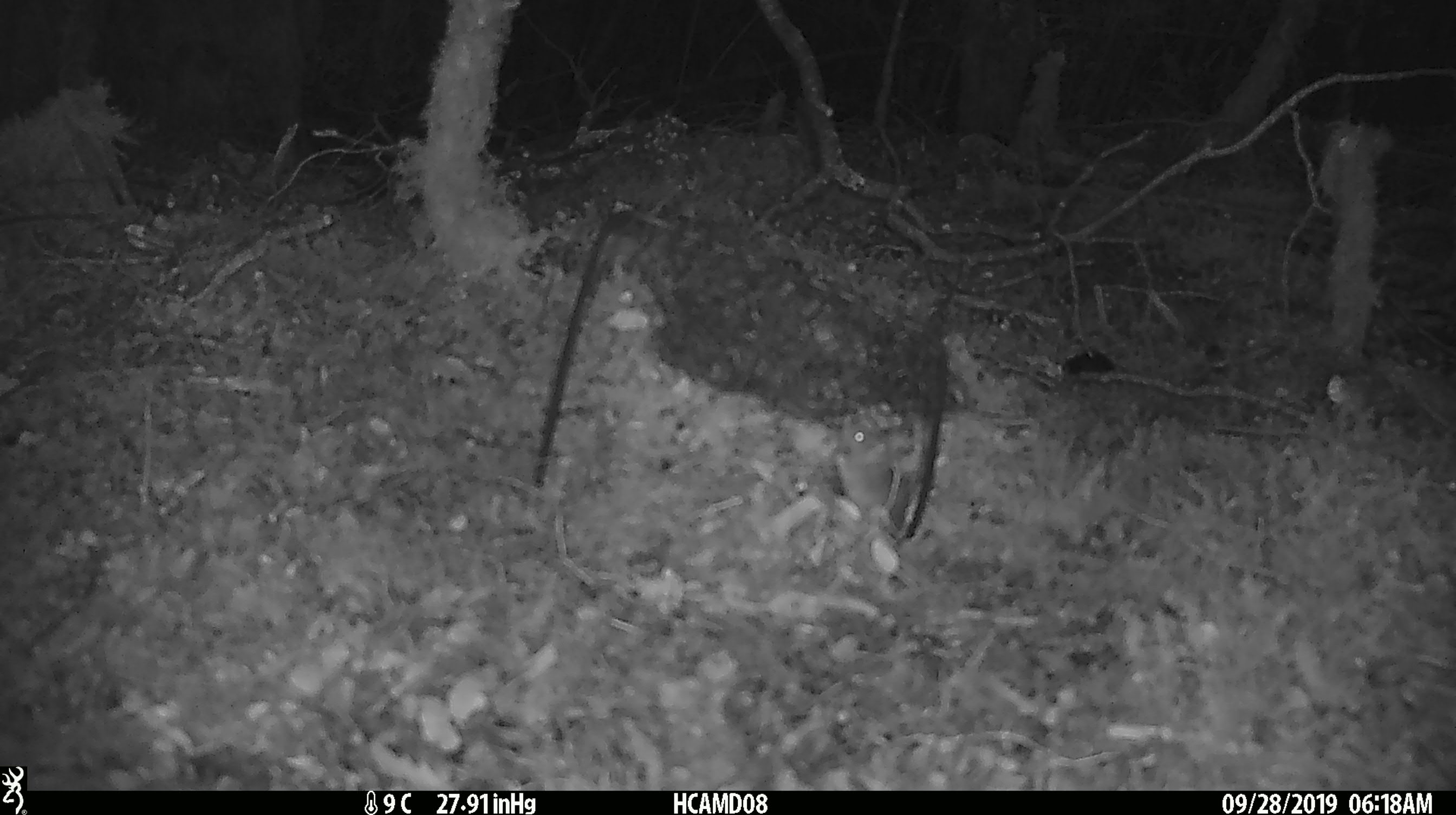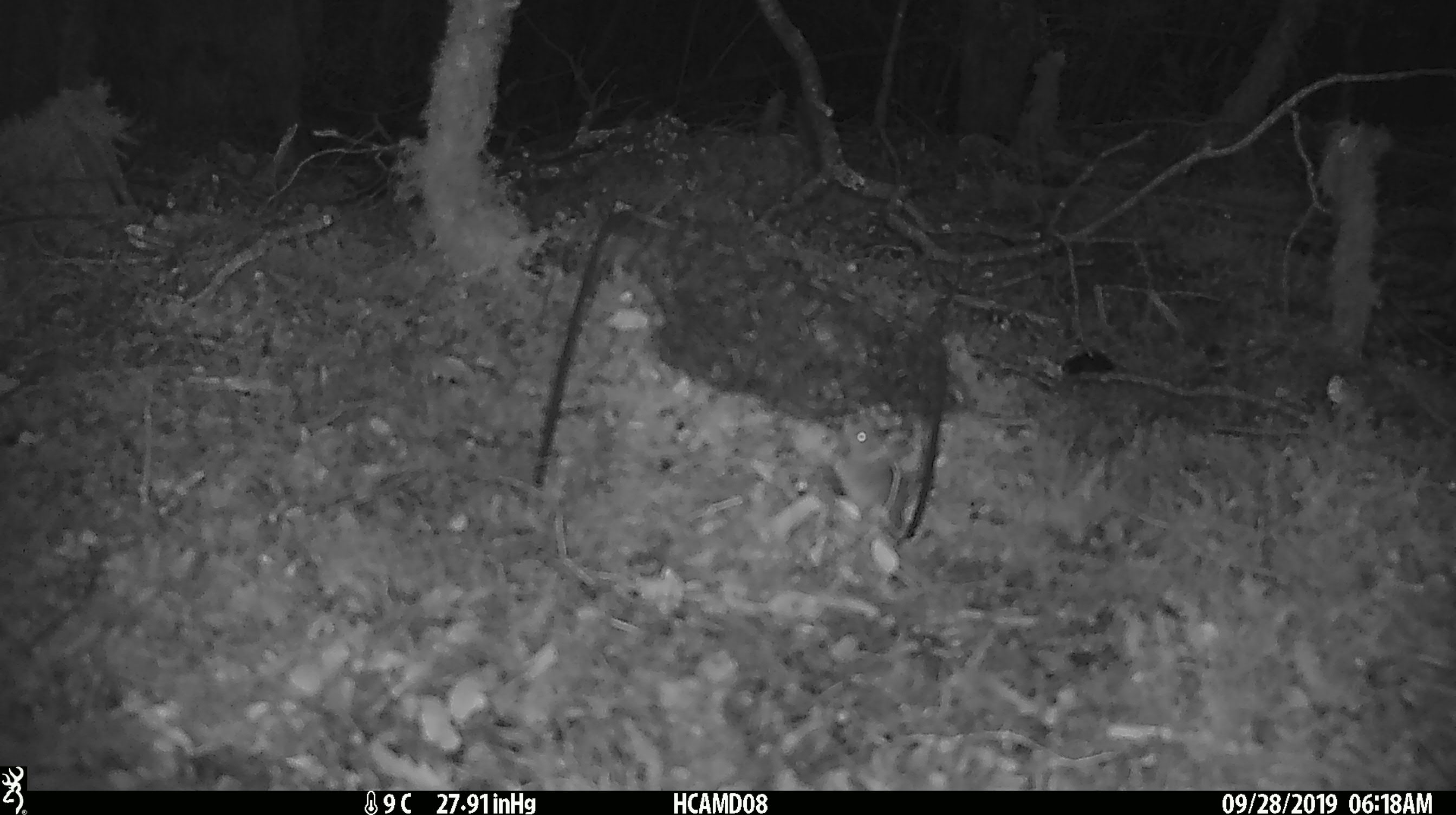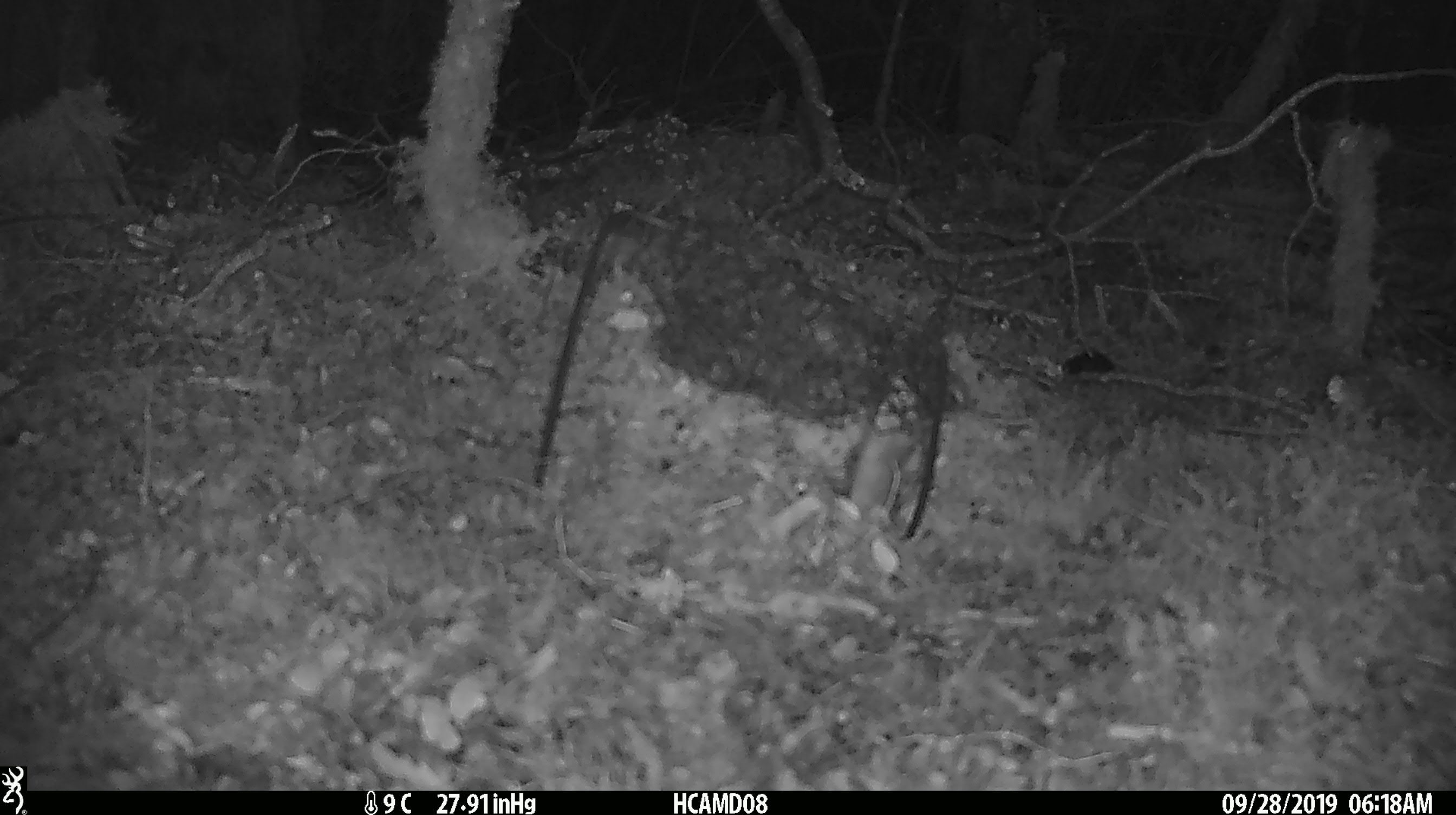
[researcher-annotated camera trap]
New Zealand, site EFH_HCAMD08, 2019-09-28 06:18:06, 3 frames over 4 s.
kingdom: Animalia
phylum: Chordata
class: Mammalia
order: Rodentia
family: Muridae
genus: Mus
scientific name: Mus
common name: mouse